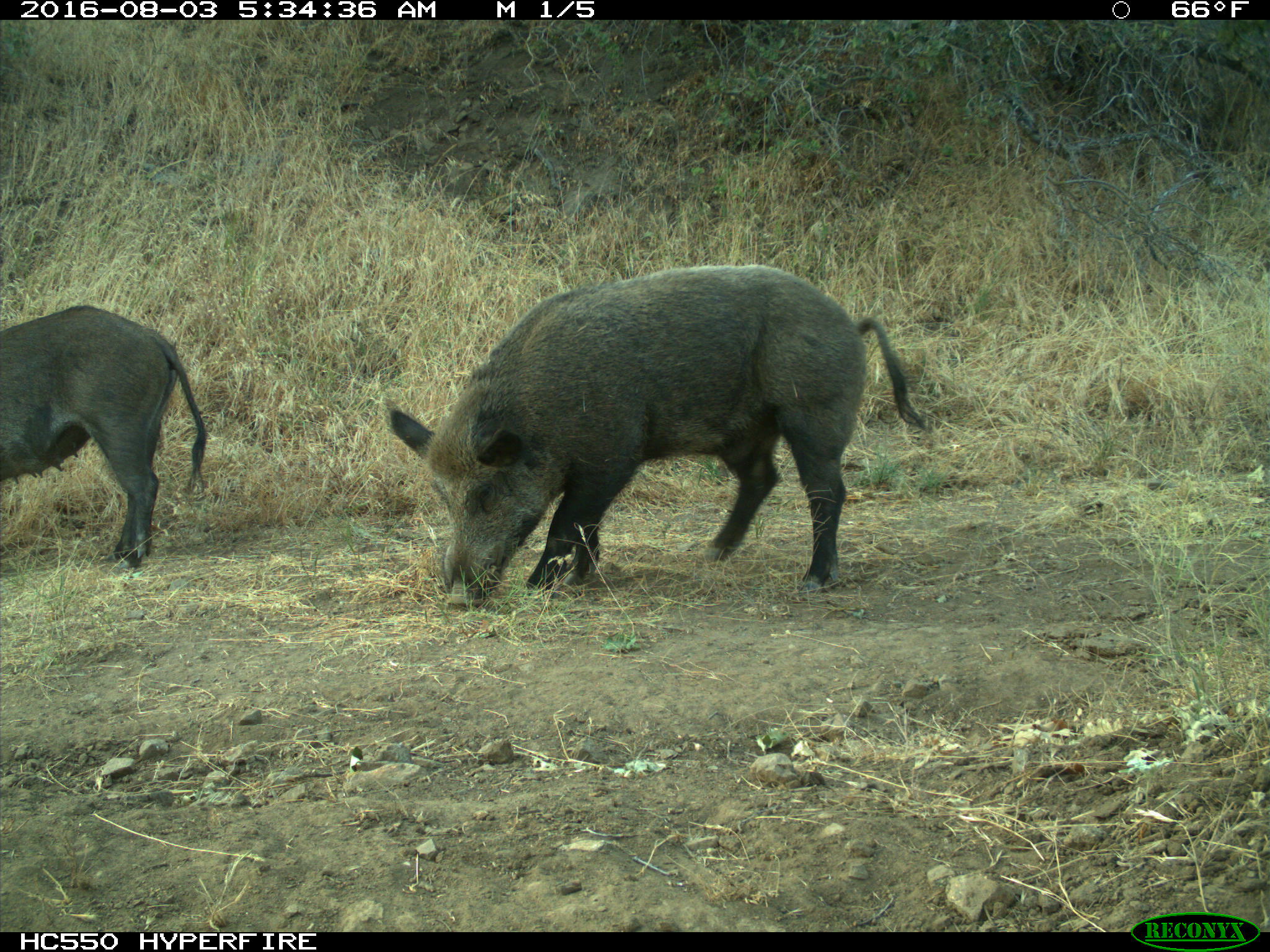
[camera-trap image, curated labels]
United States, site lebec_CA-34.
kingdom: Animalia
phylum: Chordata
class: Mammalia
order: Artiodactyla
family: Suidae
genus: Sus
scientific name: Sus scrofa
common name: wild boar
Sus scrofa (wild boar).